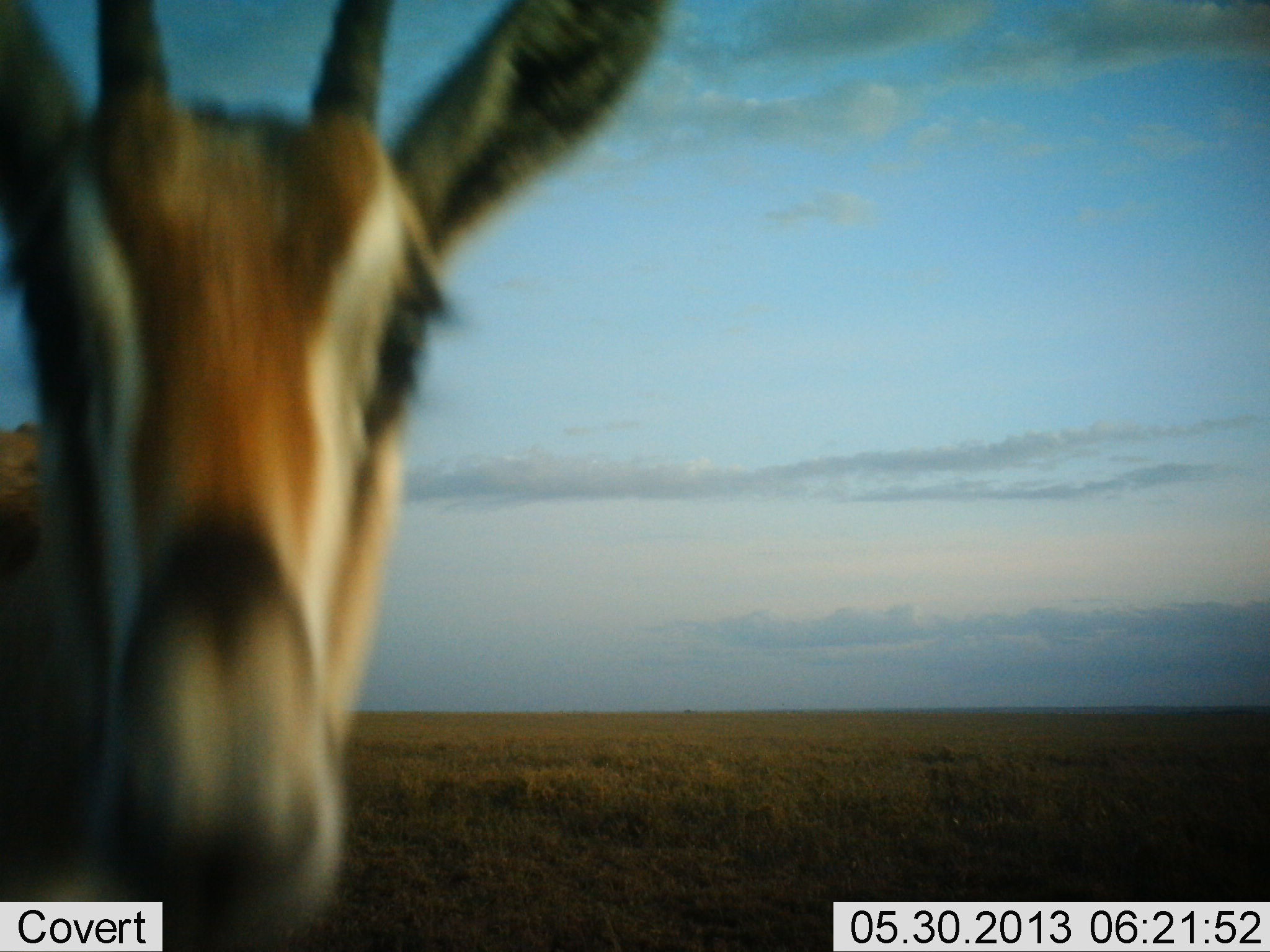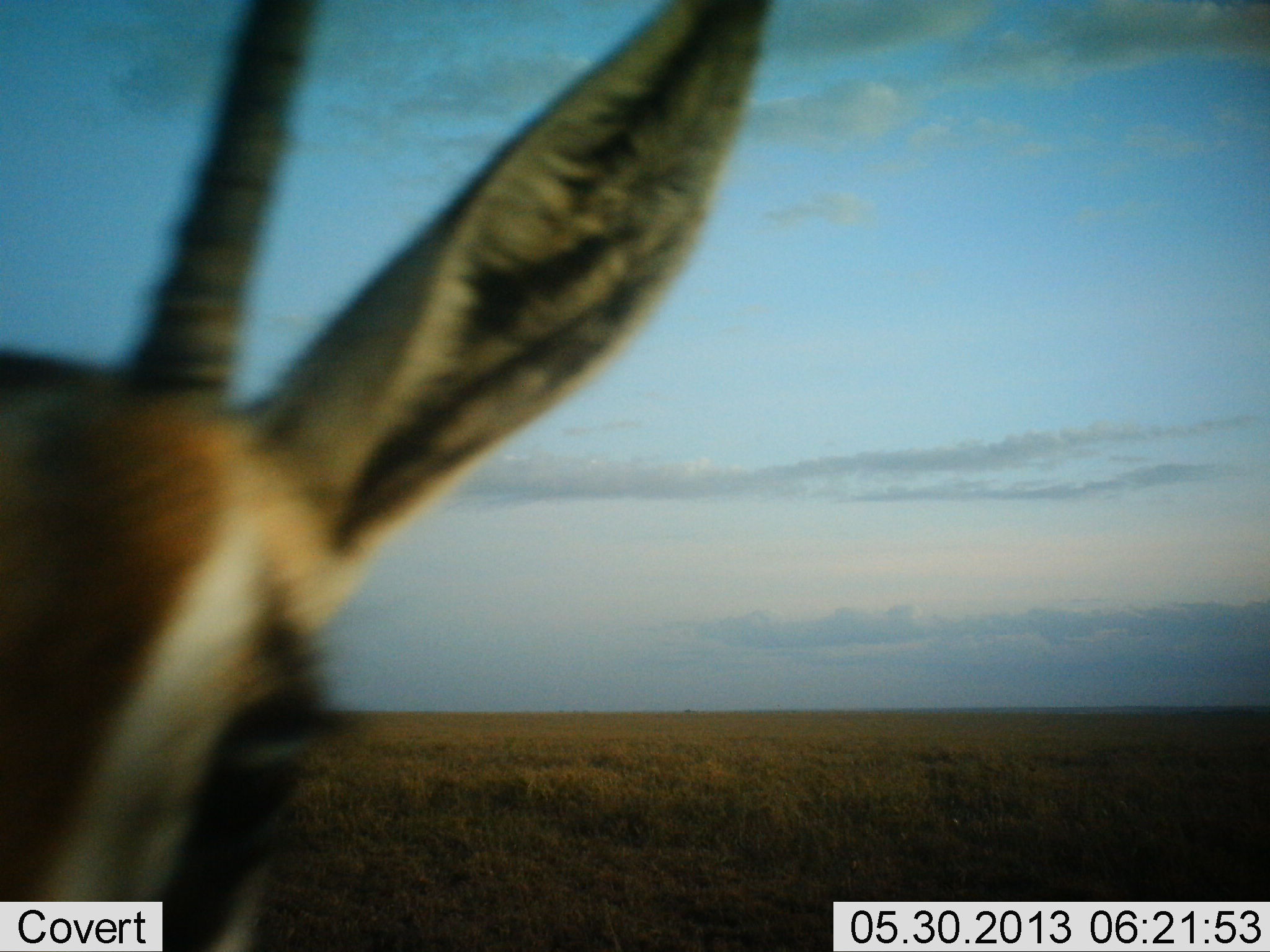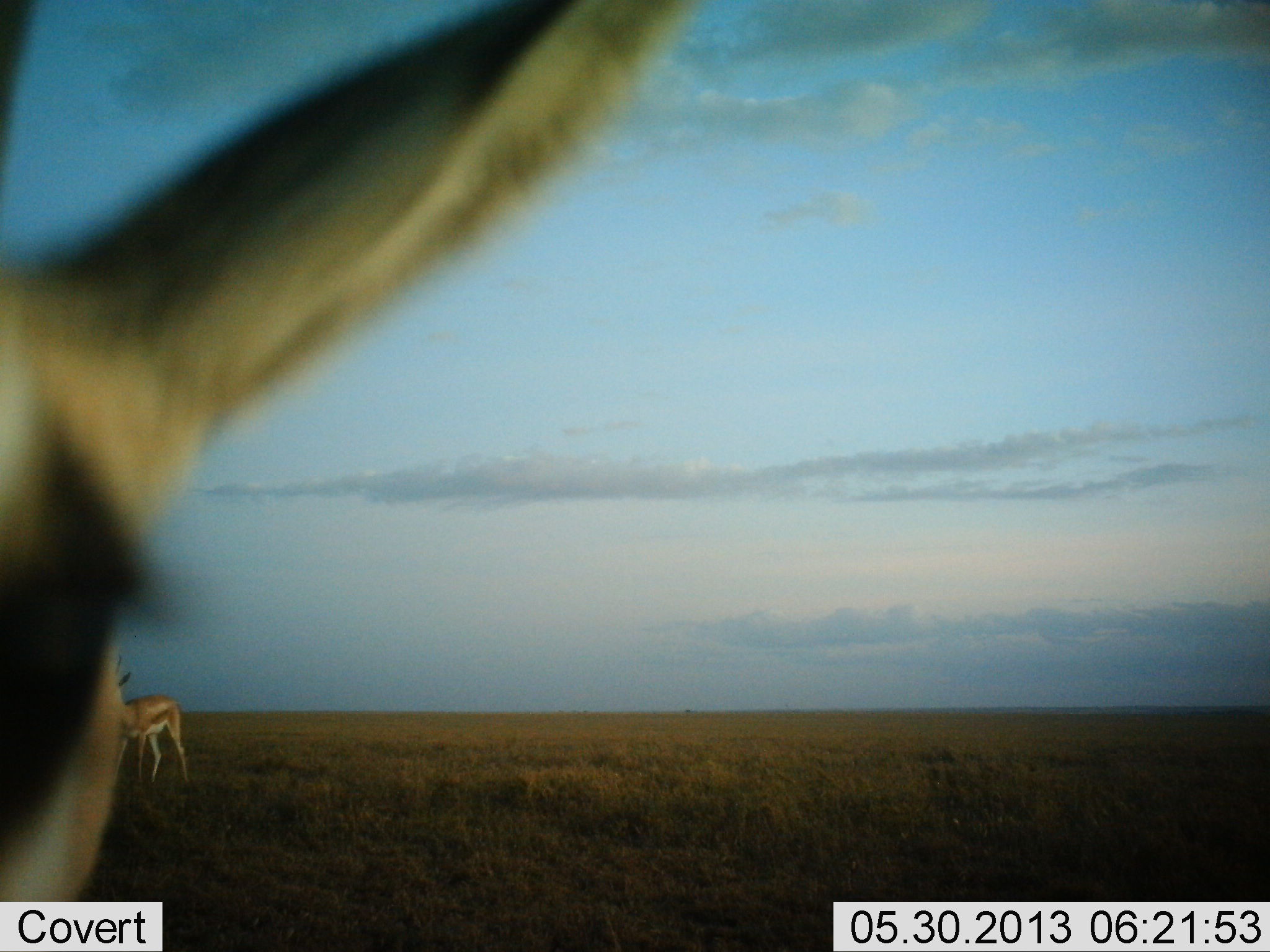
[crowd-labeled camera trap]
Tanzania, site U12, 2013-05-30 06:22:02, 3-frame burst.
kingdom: Animalia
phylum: Chordata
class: Mammalia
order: Artiodactyla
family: Bovidae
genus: Nanger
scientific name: Nanger granti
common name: grant's gazelle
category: gazellegrants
Gazellegrants (grant's gazelle) (Nanger granti), count 2. Behavior (volunteer vote fractions): standing 90%, resting 0%, moving 0%, interacting 30%. Young present (vote fraction): 0%. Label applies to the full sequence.